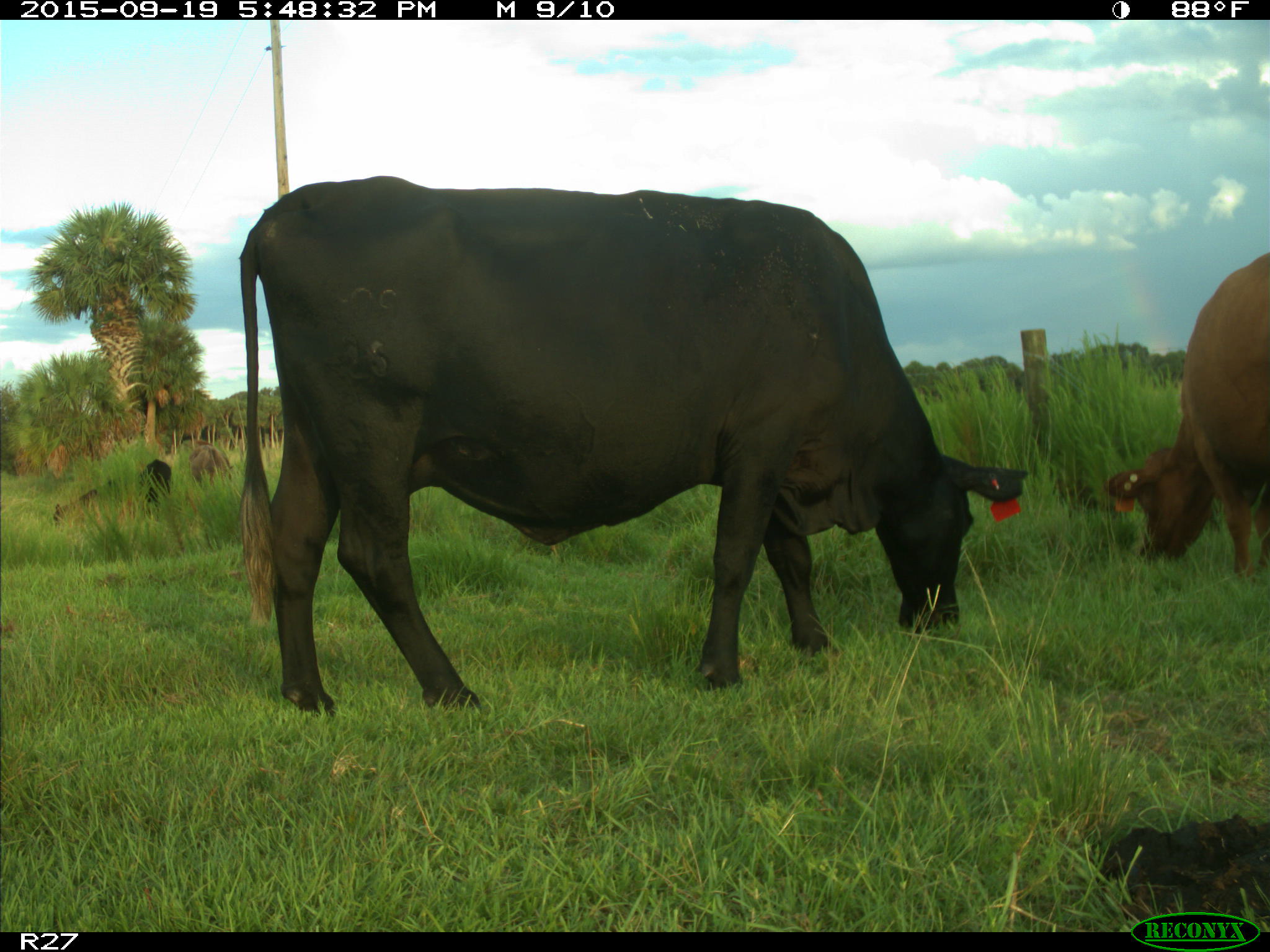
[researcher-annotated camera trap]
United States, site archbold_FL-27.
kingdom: Animalia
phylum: Chordata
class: Mammalia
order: Artiodactyla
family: Bovidae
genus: Bos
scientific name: Bos taurus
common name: domestic cow